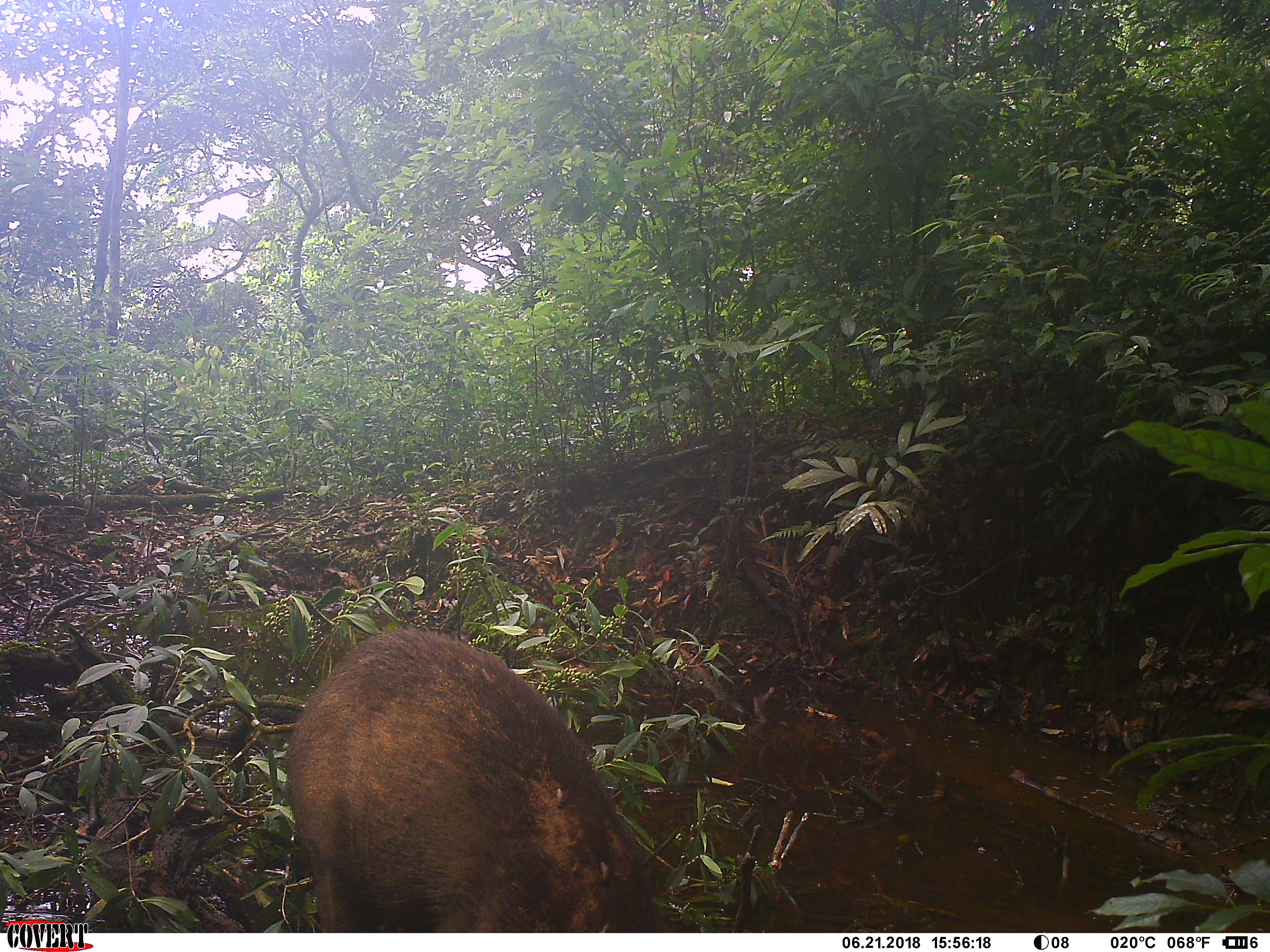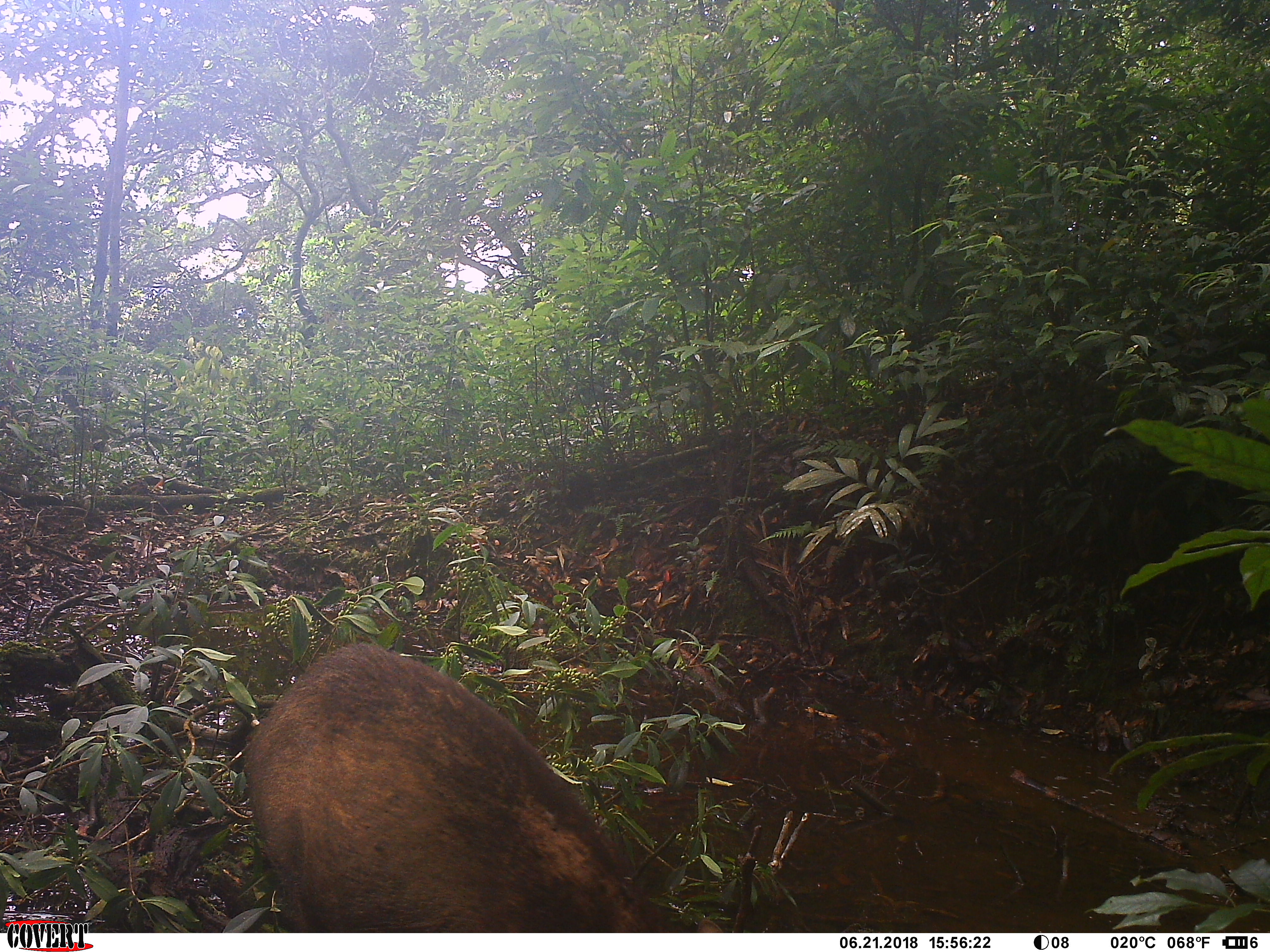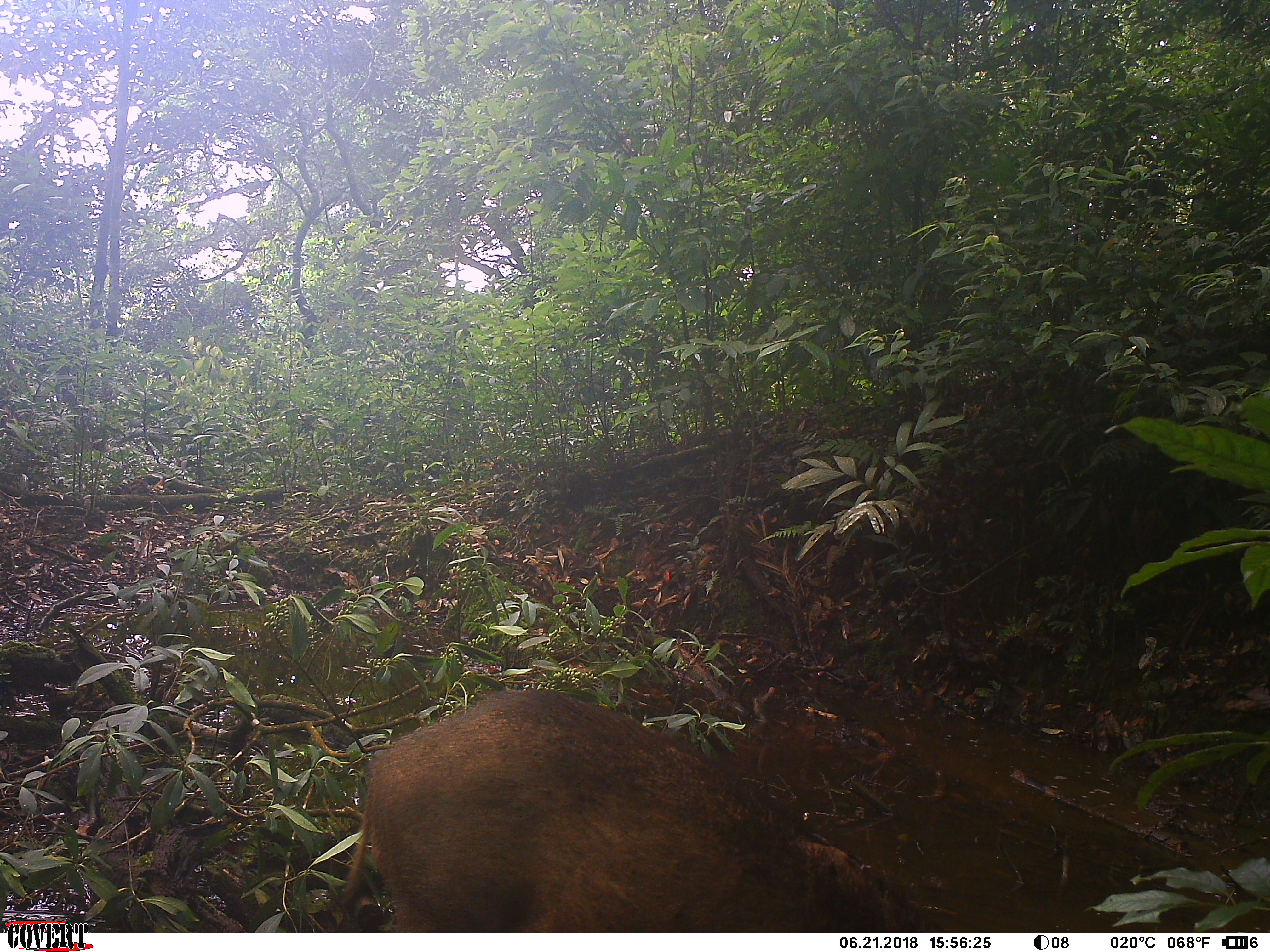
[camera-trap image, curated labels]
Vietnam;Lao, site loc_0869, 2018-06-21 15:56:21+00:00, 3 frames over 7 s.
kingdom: Animalia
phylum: Chordata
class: Mammalia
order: Artiodactyla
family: Suidae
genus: Sus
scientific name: Sus scrofa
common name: eurasian wild pig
Eurasian wild pig (Sus scrofa). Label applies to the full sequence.